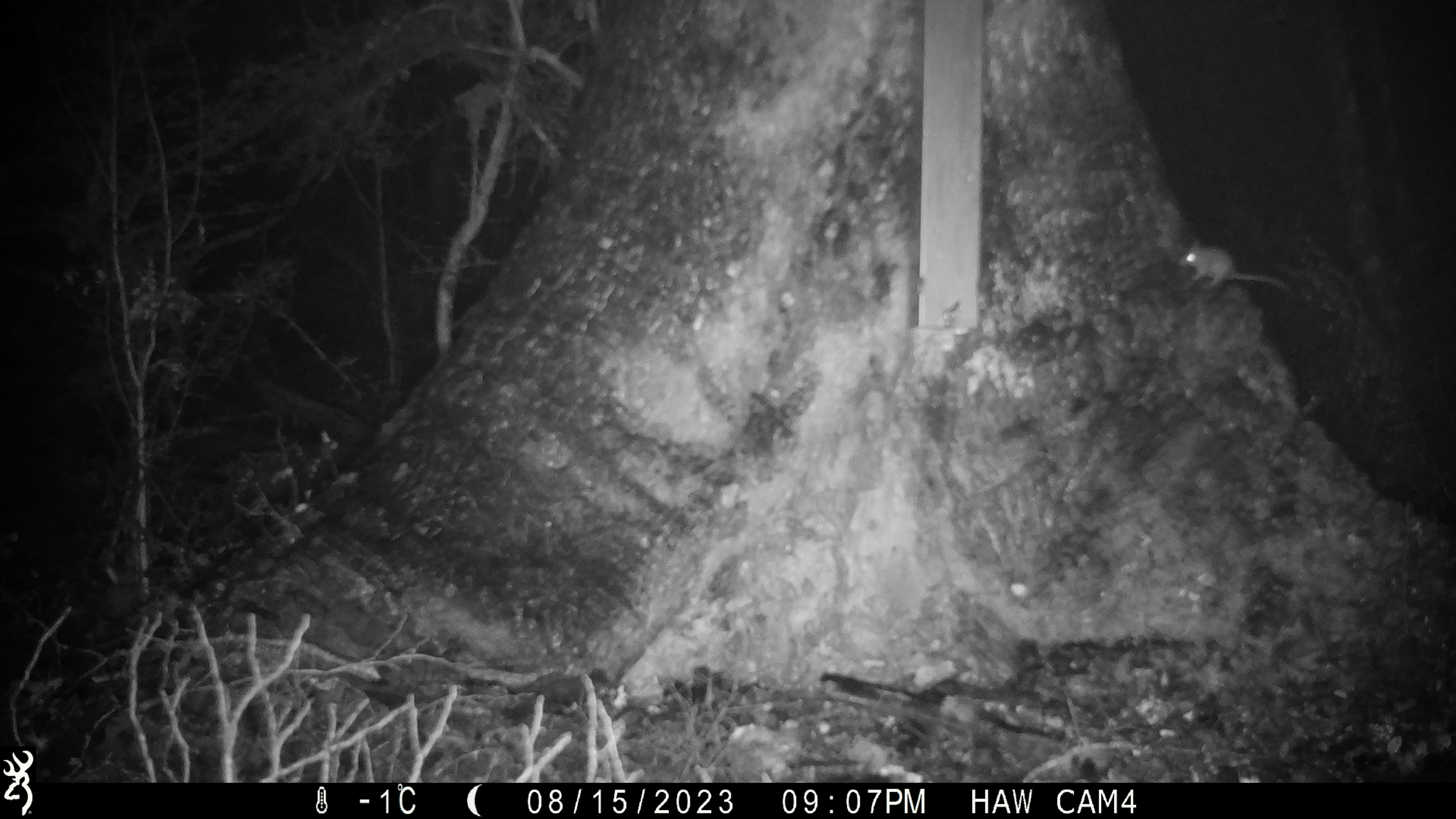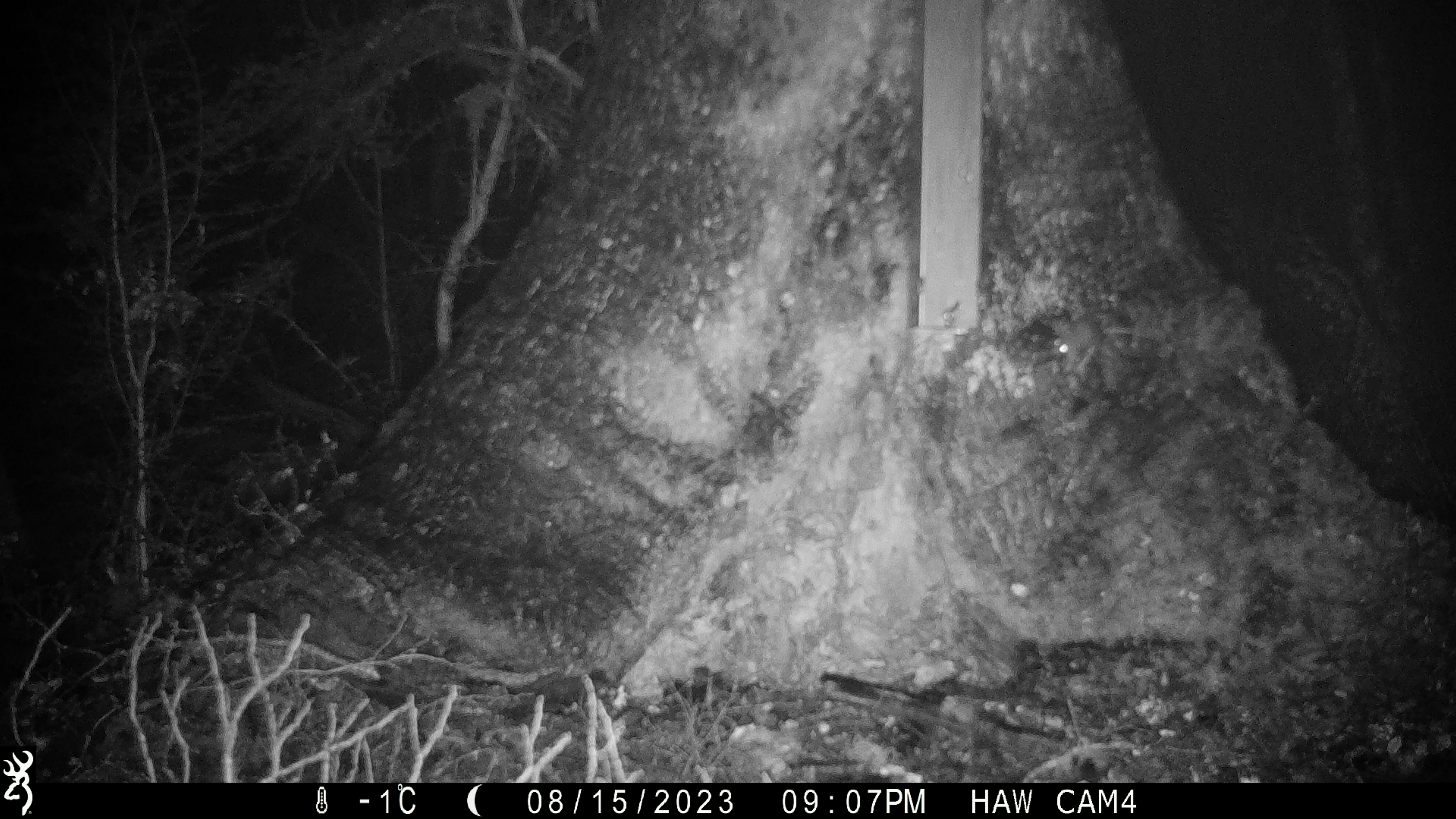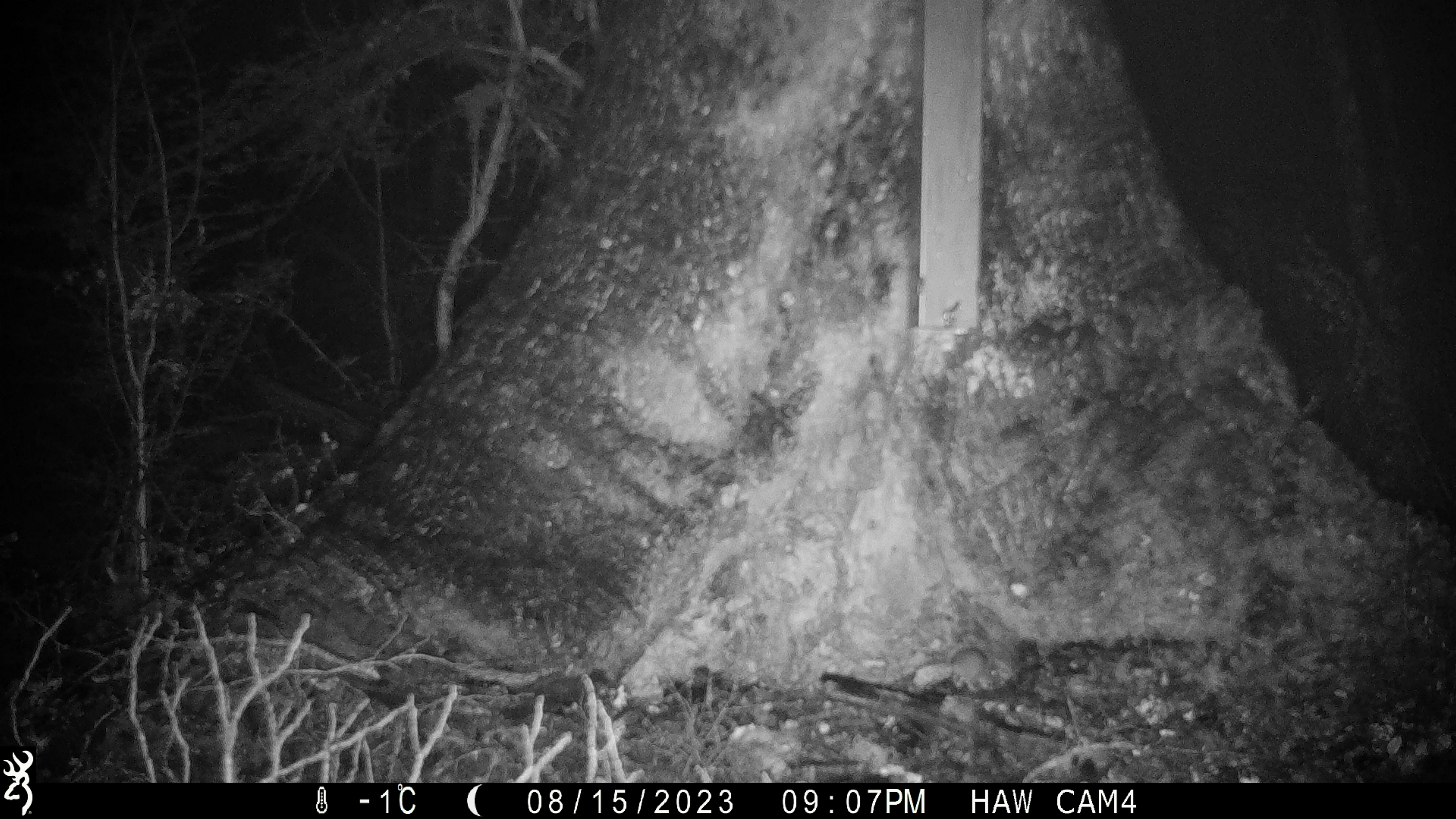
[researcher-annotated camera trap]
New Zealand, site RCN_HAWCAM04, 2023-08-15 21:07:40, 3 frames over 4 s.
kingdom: Animalia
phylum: Chordata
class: Mammalia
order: Rodentia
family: Muridae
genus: Mus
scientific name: Mus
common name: mouse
Mouse (Mus).